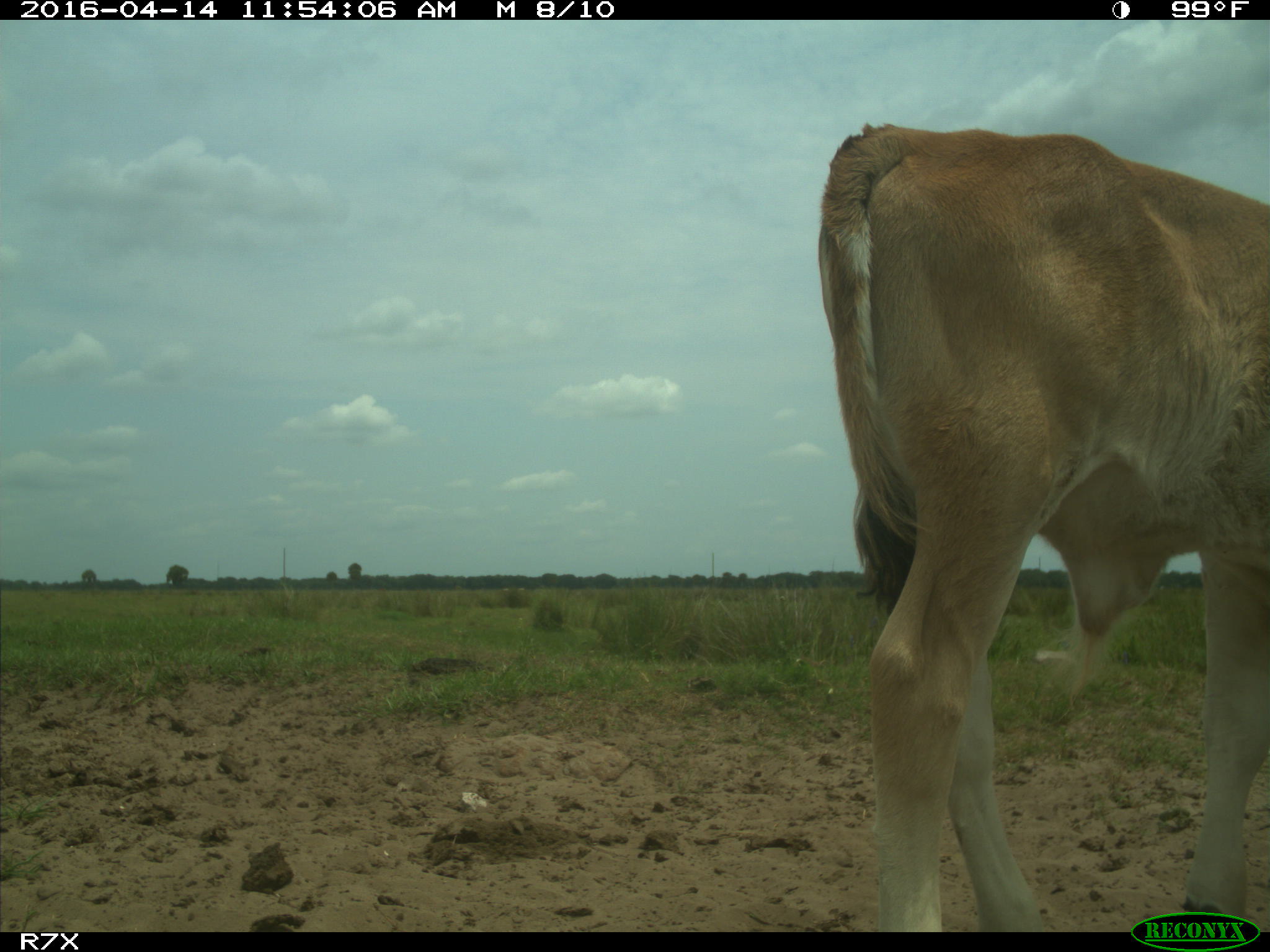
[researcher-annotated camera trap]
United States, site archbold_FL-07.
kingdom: Animalia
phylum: Chordata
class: Mammalia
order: Artiodactyla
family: Bovidae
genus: Bos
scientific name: Bos taurus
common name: domestic cow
Bos taurus (domestic cow).